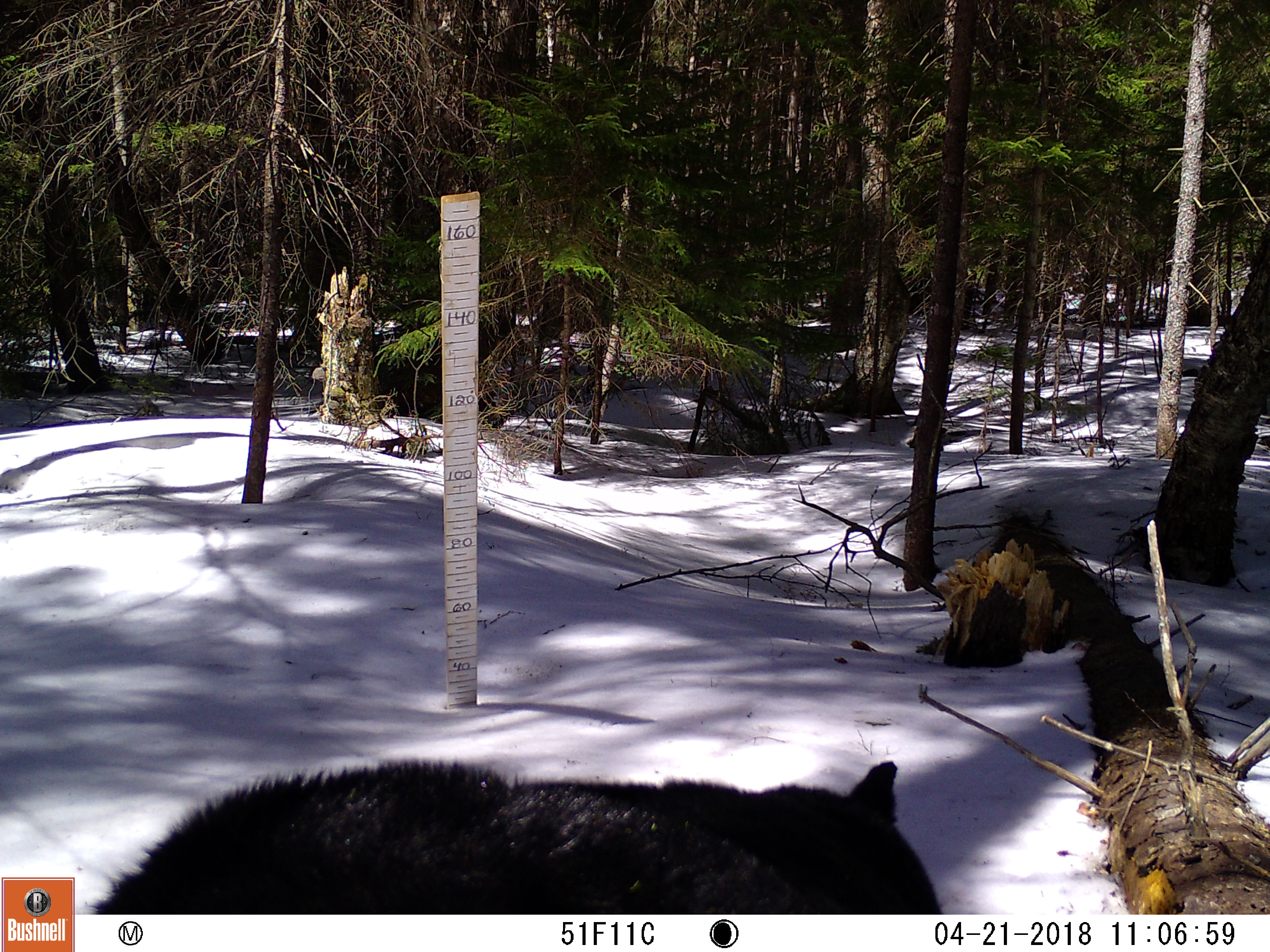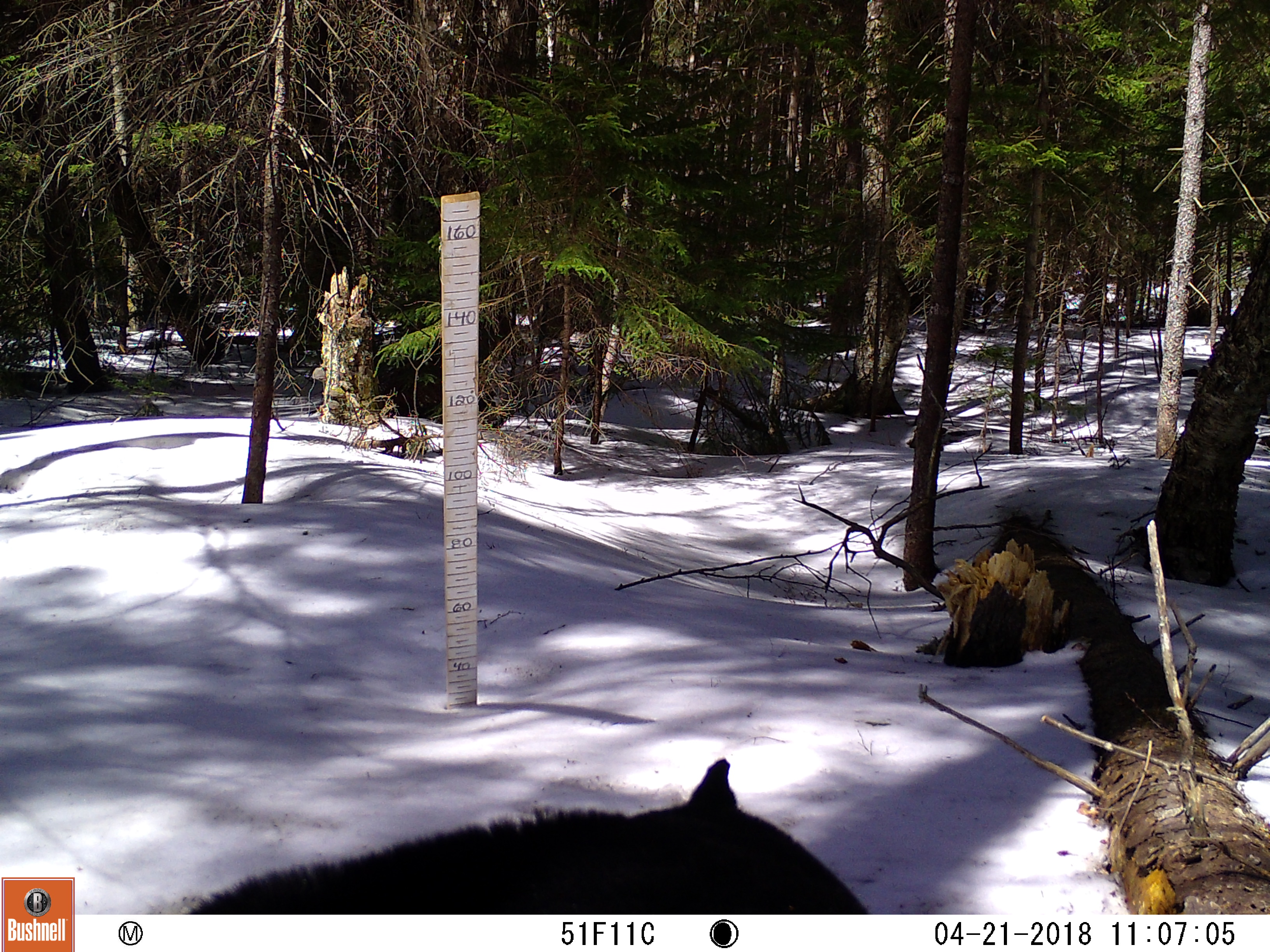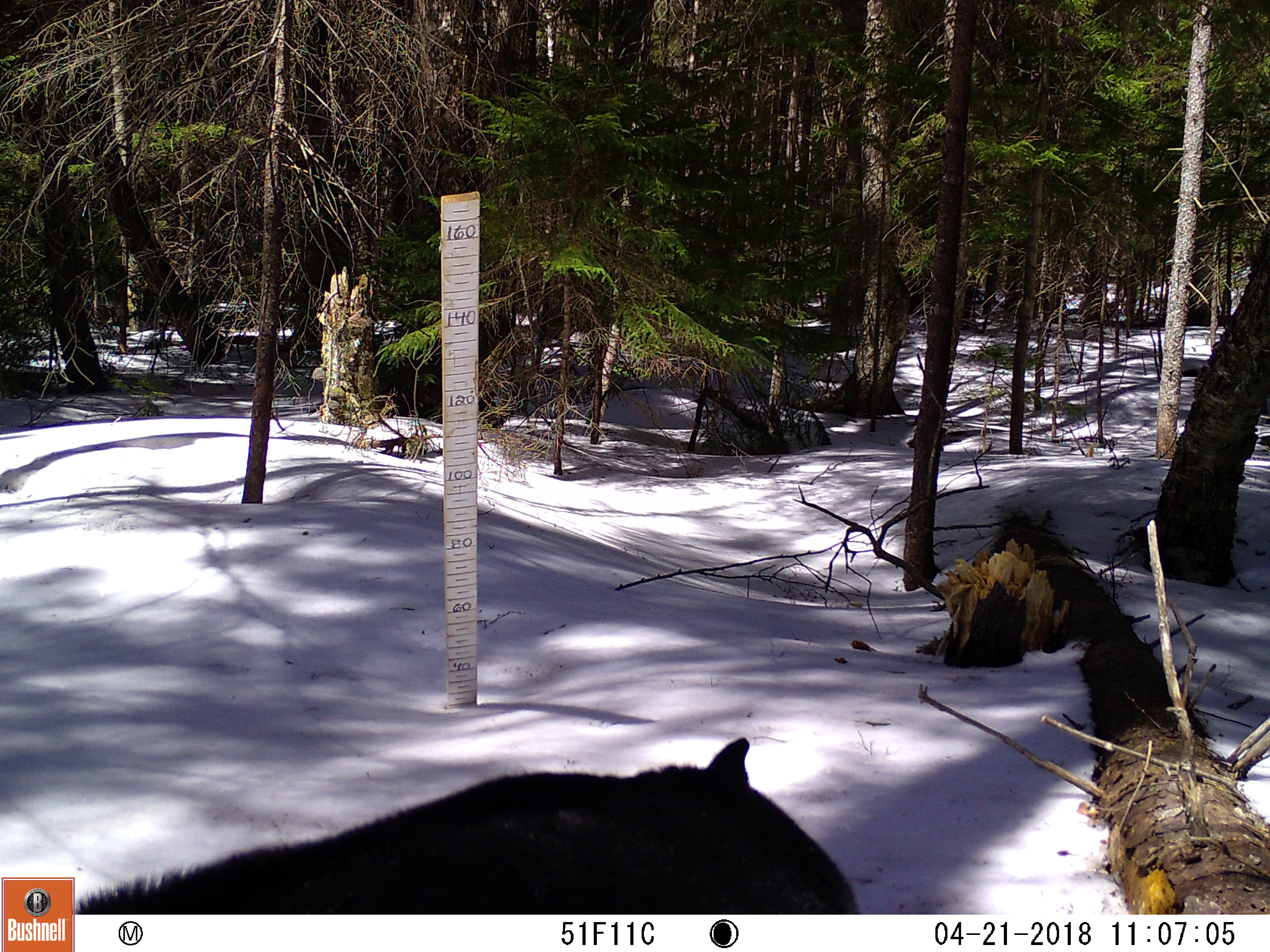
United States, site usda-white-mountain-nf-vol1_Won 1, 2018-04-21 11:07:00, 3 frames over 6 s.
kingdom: Animalia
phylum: Chordata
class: Mammalia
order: Carnivora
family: Ursidae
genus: Ursus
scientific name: Ursus americanus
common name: black bear